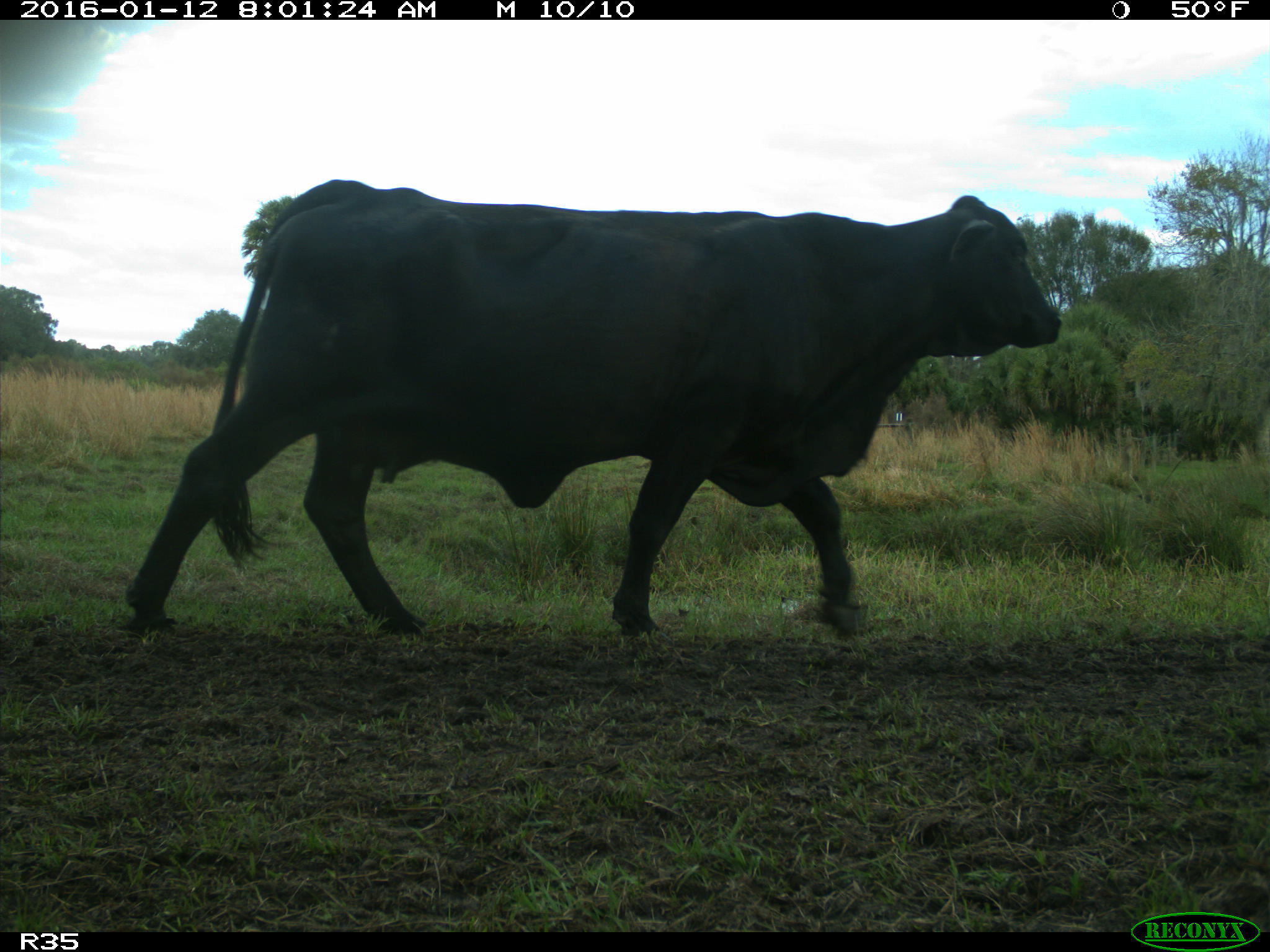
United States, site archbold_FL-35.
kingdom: Animalia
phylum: Chordata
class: Mammalia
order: Artiodactyla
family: Bovidae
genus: Bos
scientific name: Bos taurus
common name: domestic cow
Bos taurus (domestic cow).